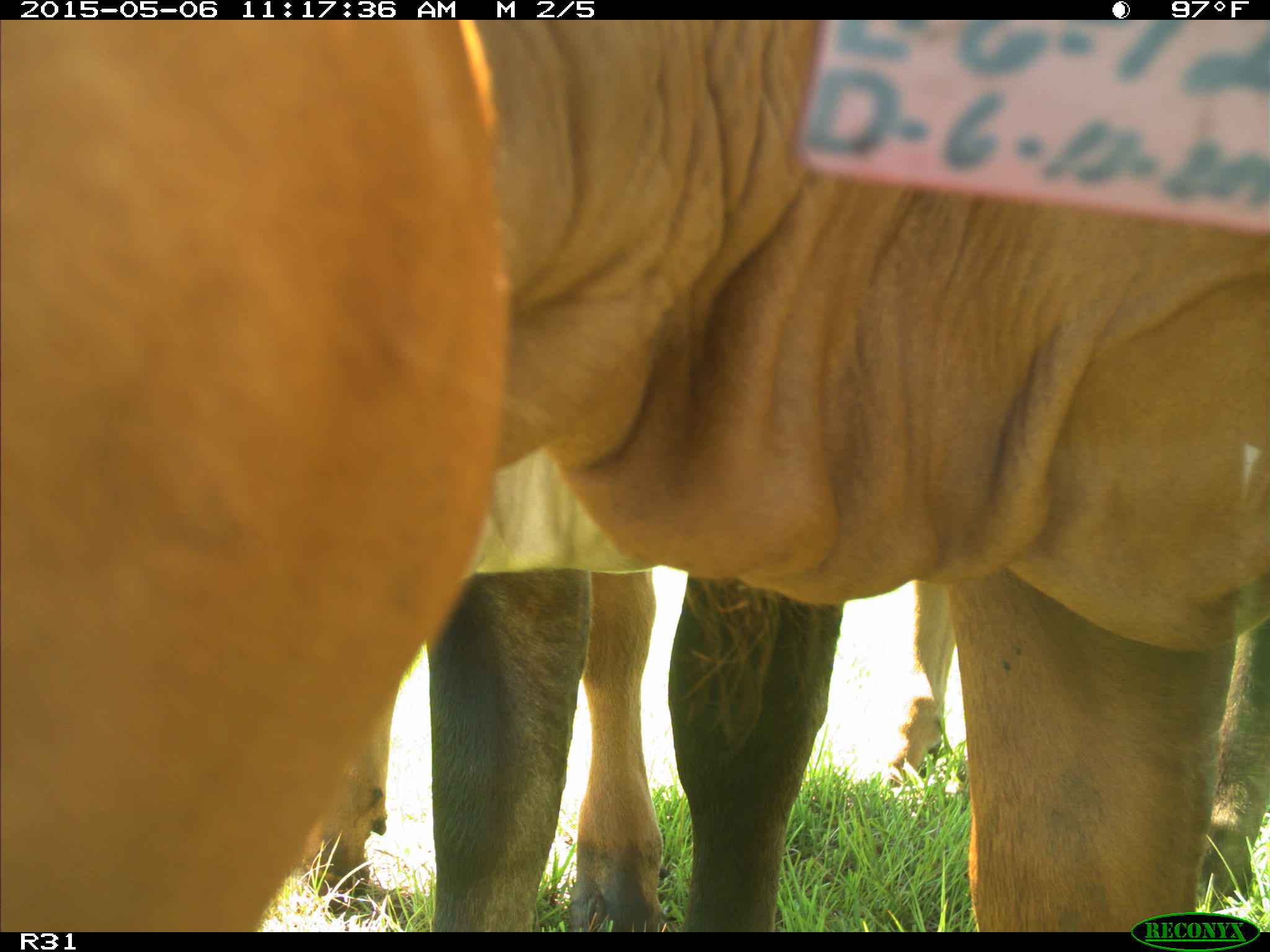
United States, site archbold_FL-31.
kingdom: Animalia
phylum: Chordata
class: Mammalia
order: Artiodactyla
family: Bovidae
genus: Bos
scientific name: Bos taurus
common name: domestic cow